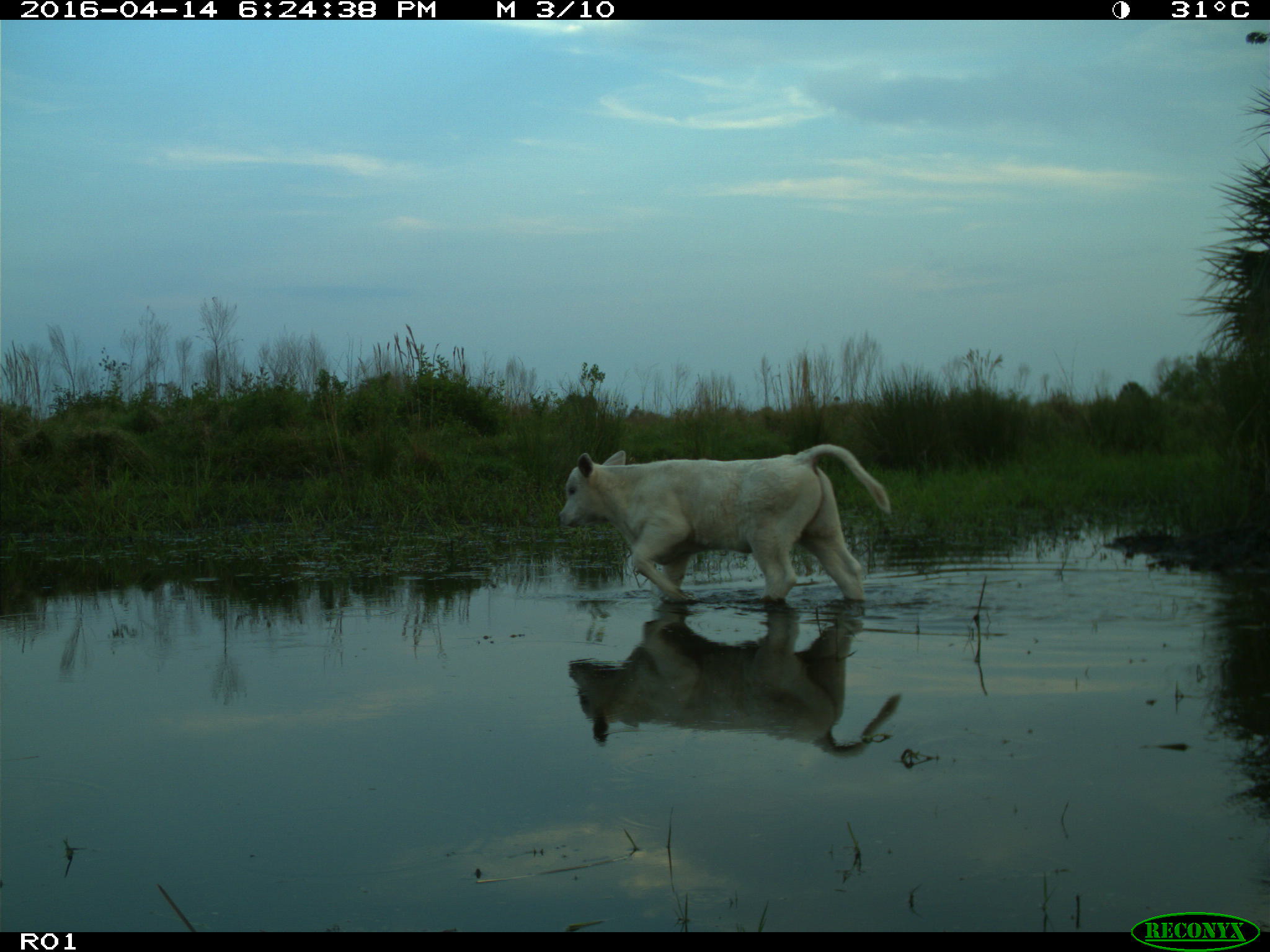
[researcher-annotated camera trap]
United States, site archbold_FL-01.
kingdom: Animalia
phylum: Chordata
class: Mammalia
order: Artiodactyla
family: Bovidae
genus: Bos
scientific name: Bos taurus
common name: domestic cow